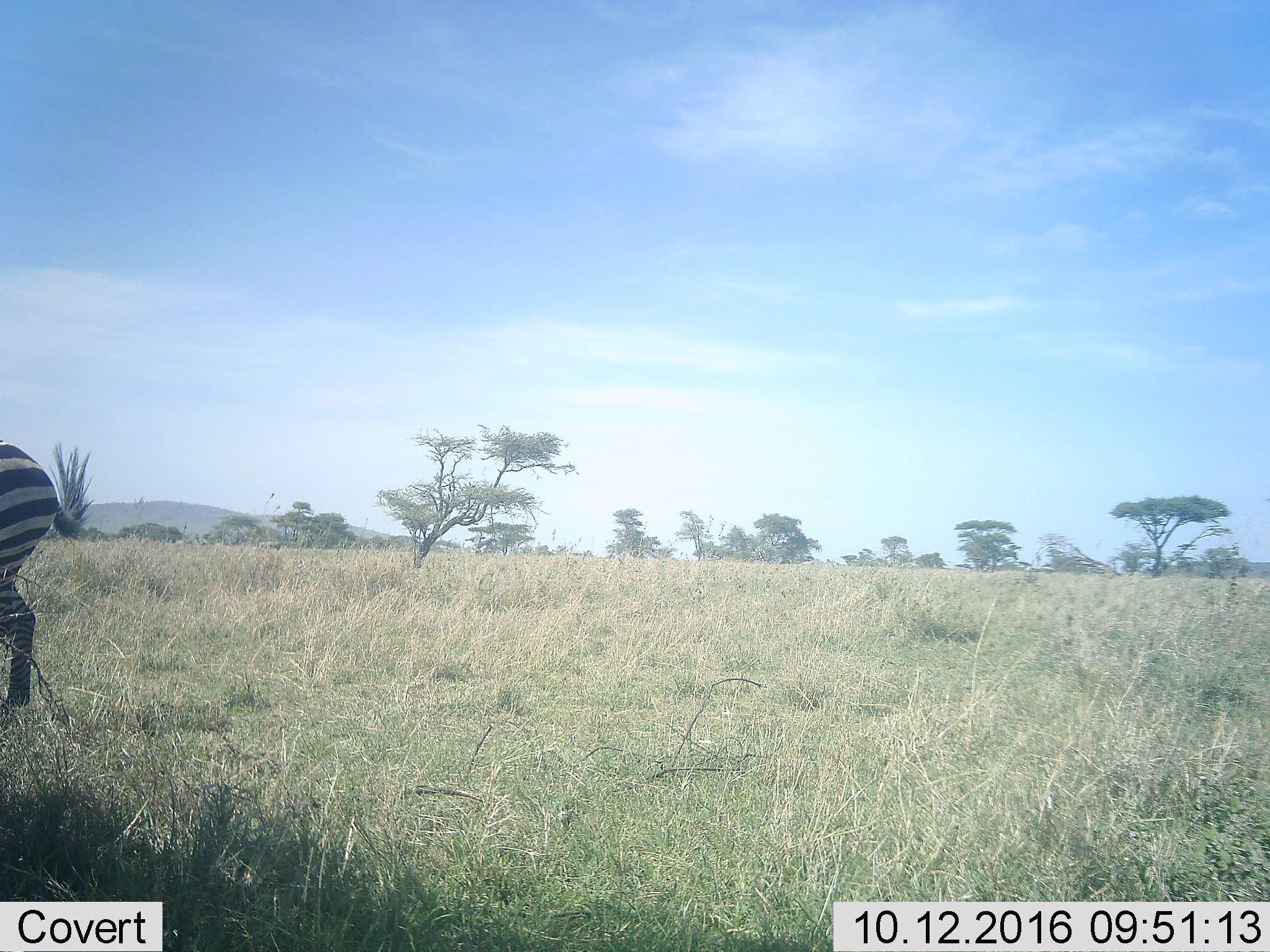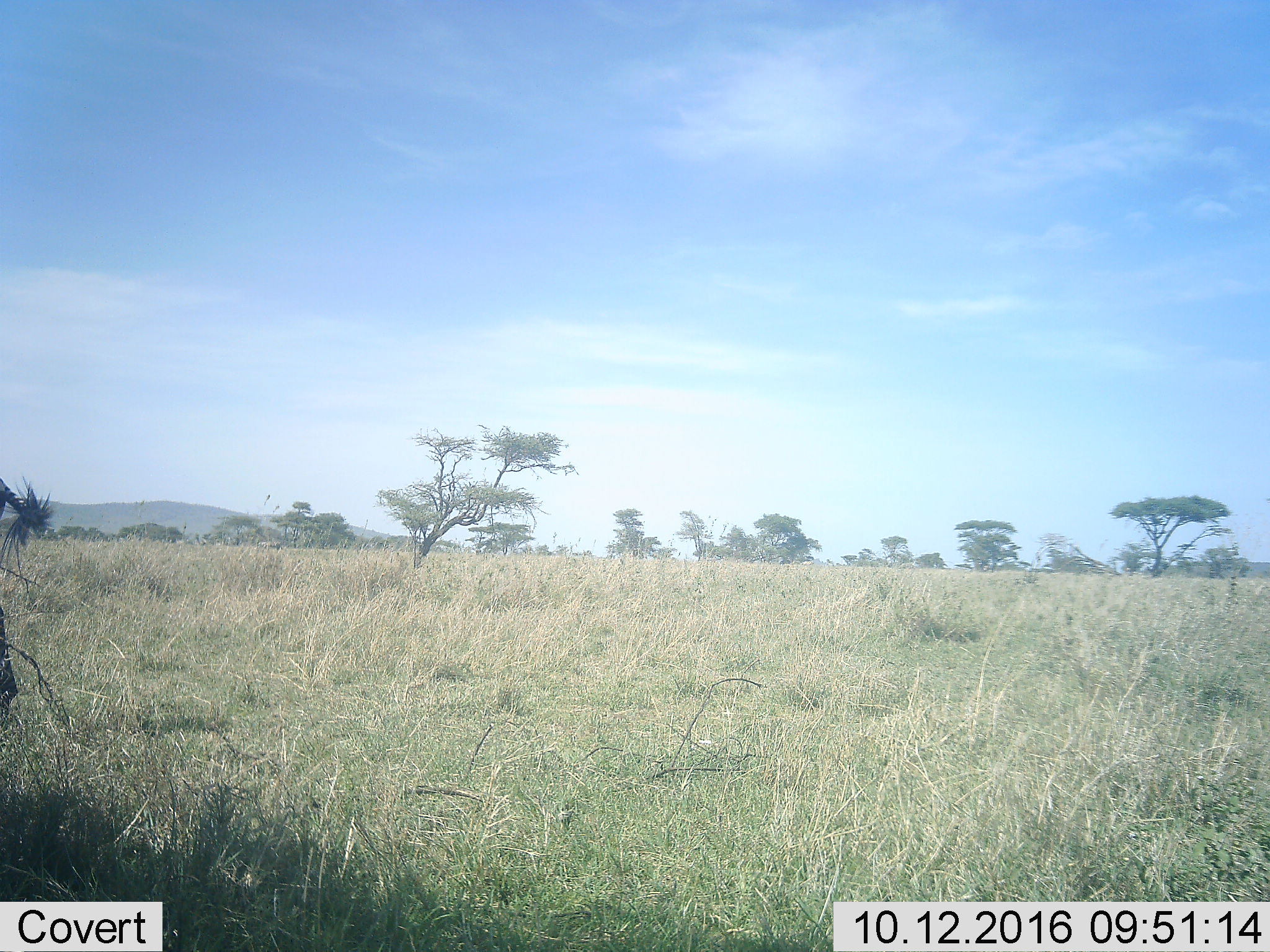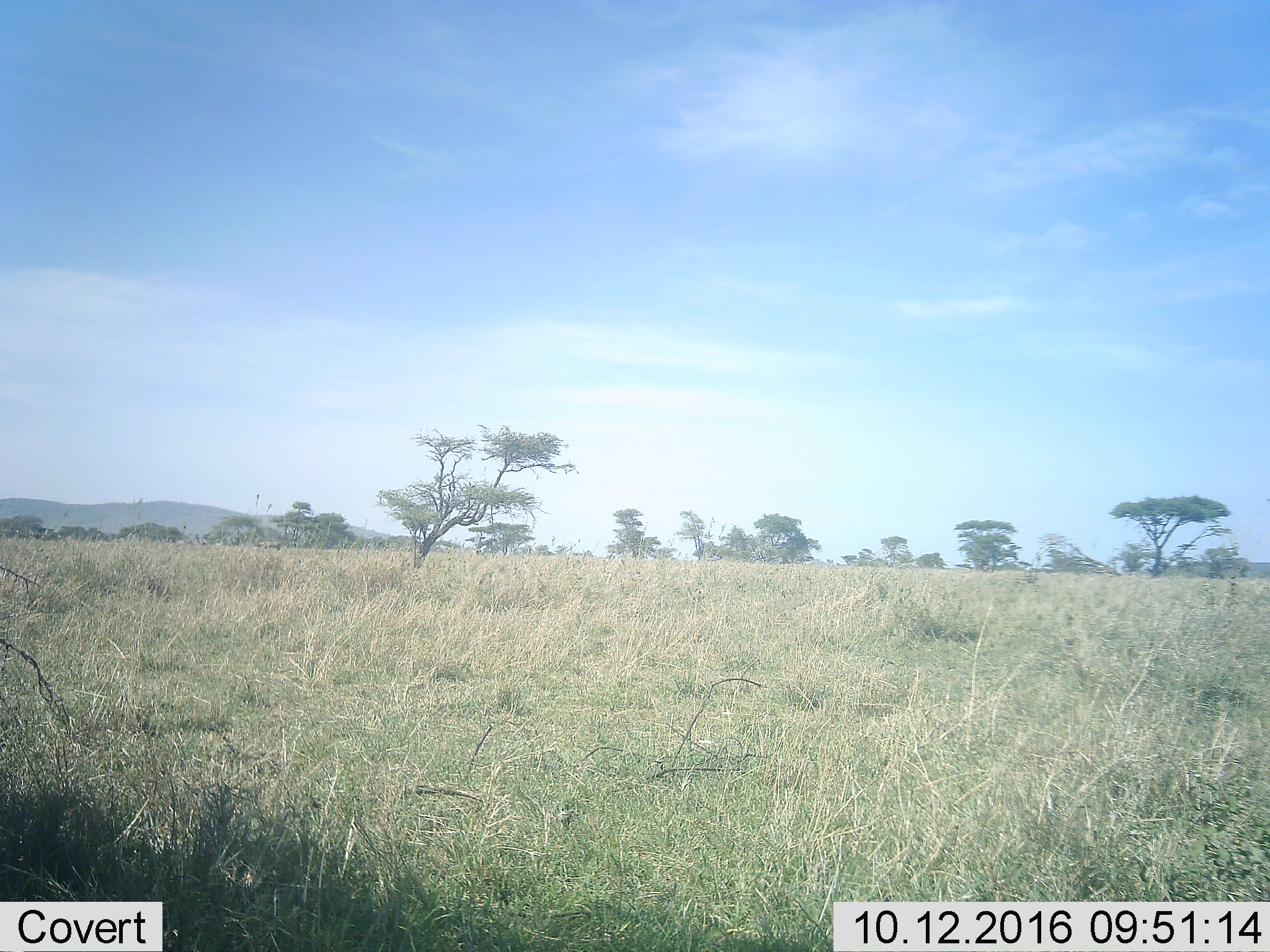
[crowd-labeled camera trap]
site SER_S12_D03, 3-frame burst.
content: unidentified animal